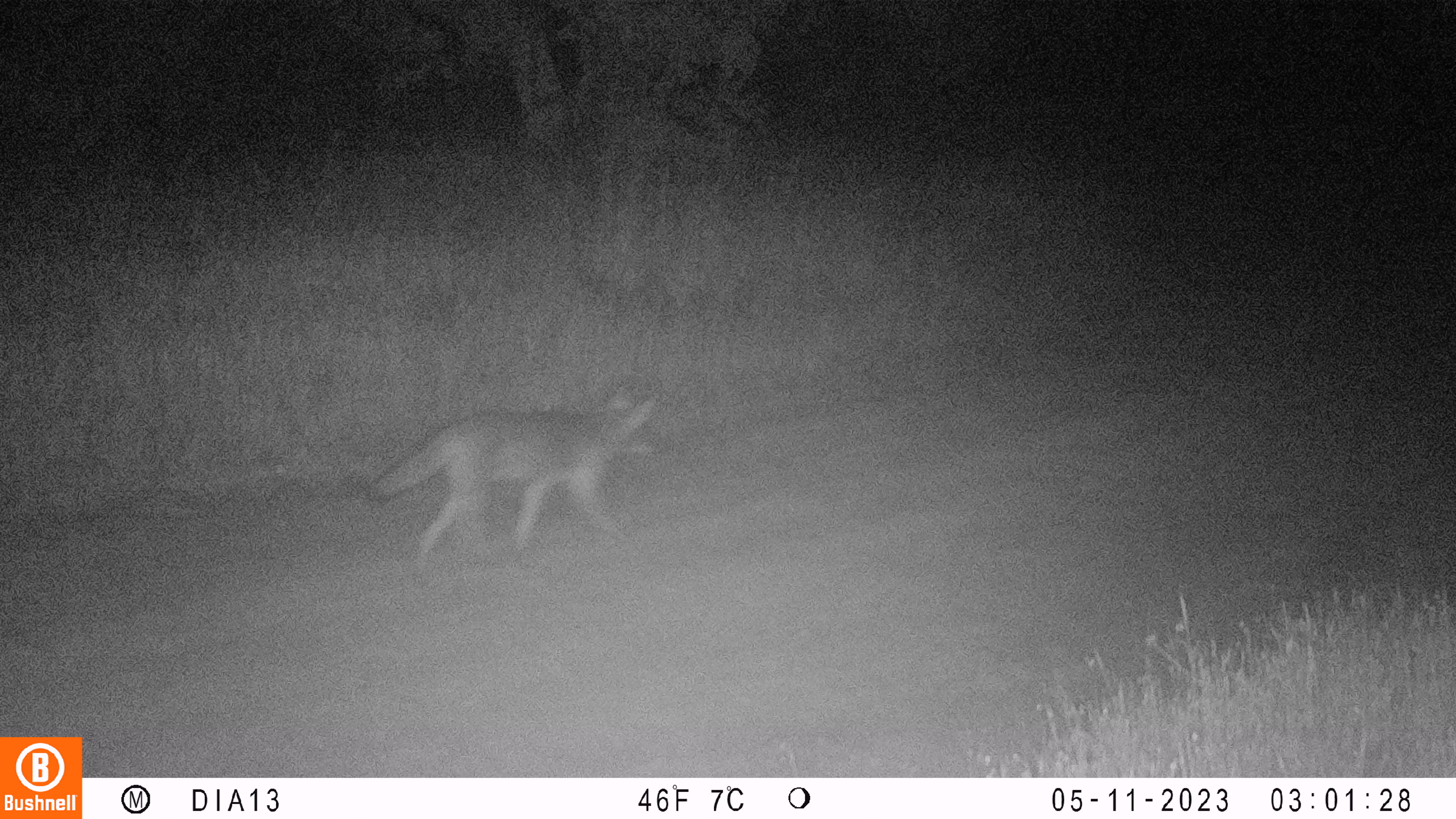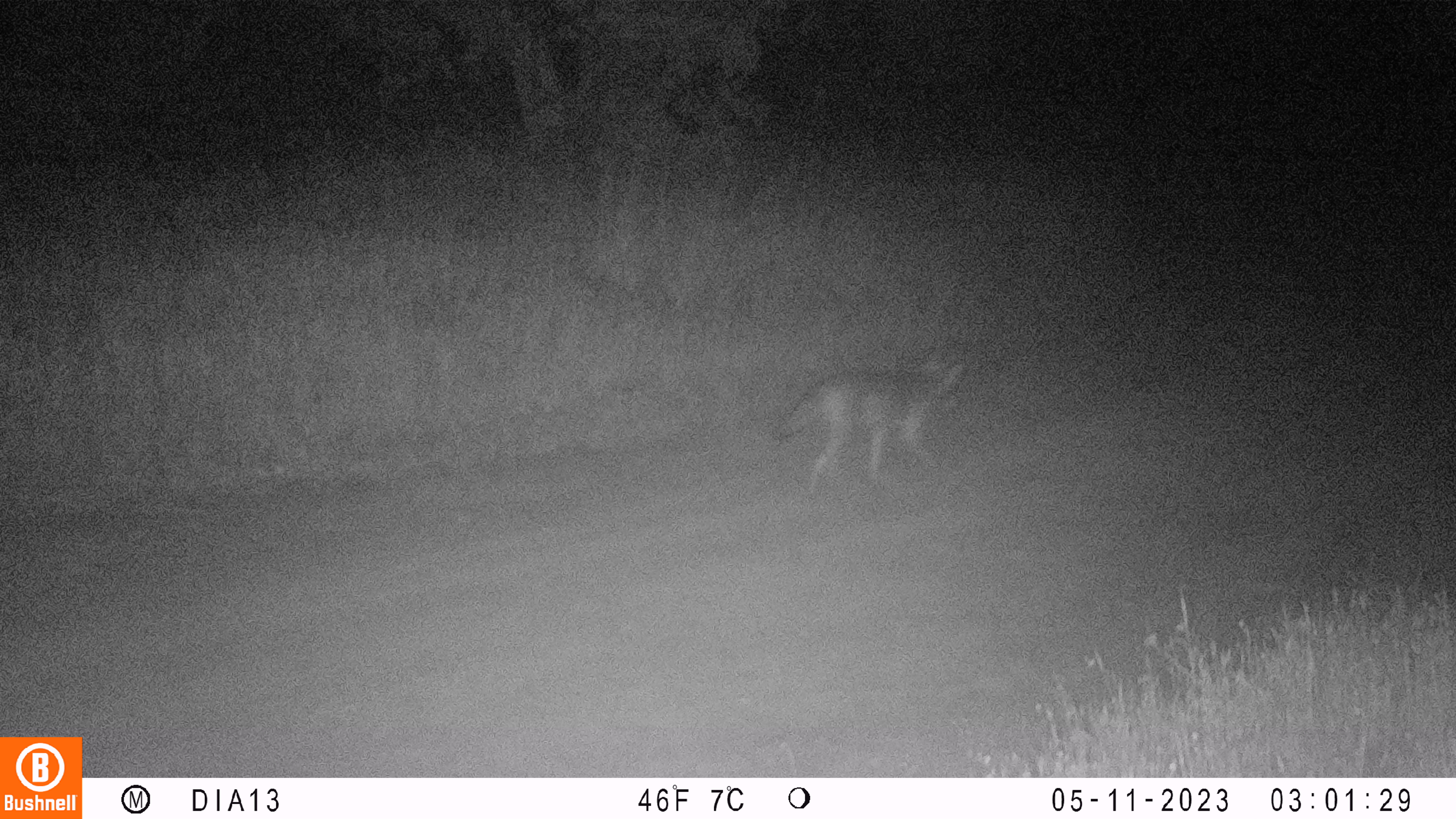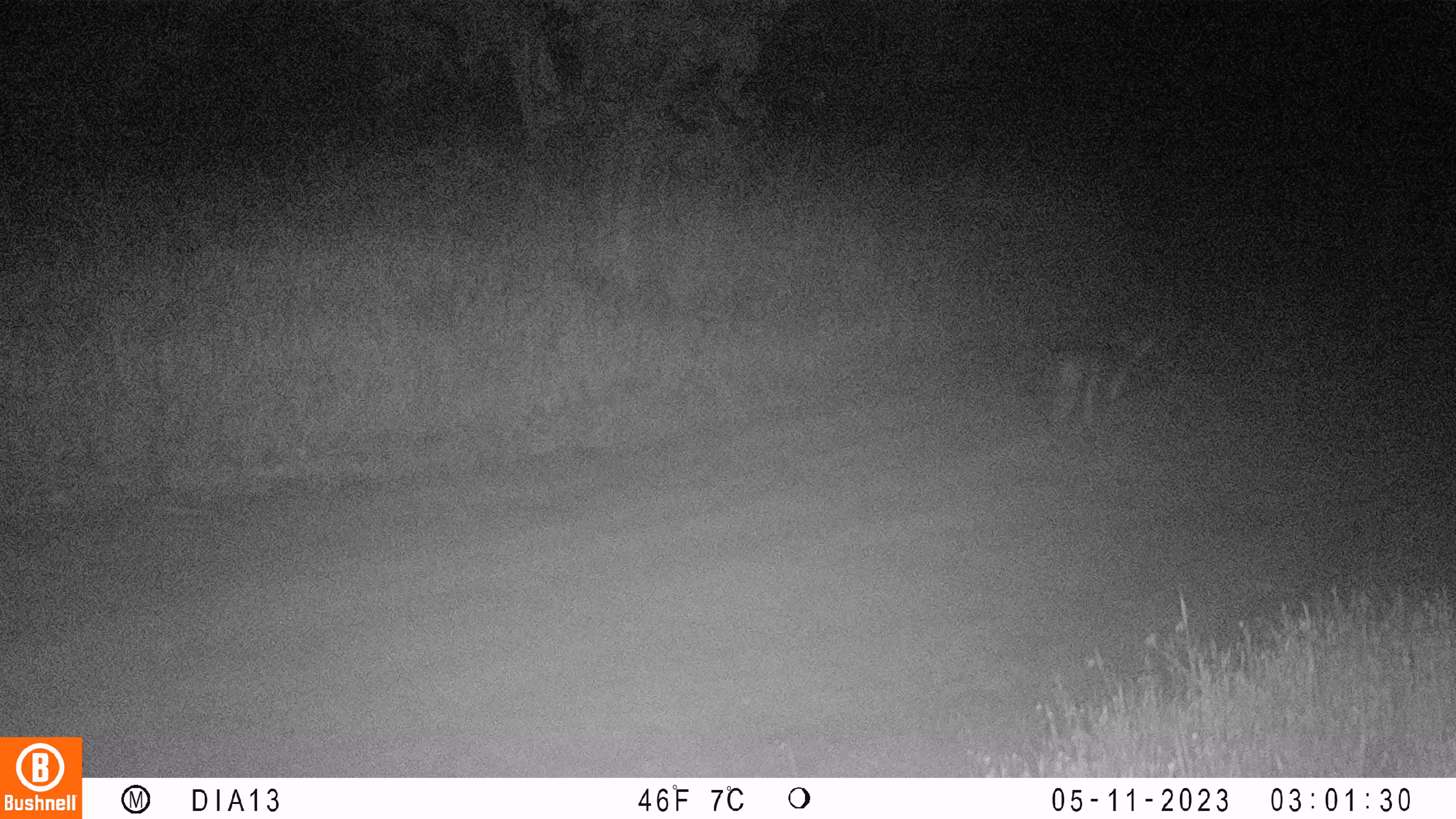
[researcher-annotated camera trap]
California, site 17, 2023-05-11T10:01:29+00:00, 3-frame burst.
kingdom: Animalia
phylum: Chordata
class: Mammalia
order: Carnivora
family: Canidae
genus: Canis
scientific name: Canis latrans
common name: coyote